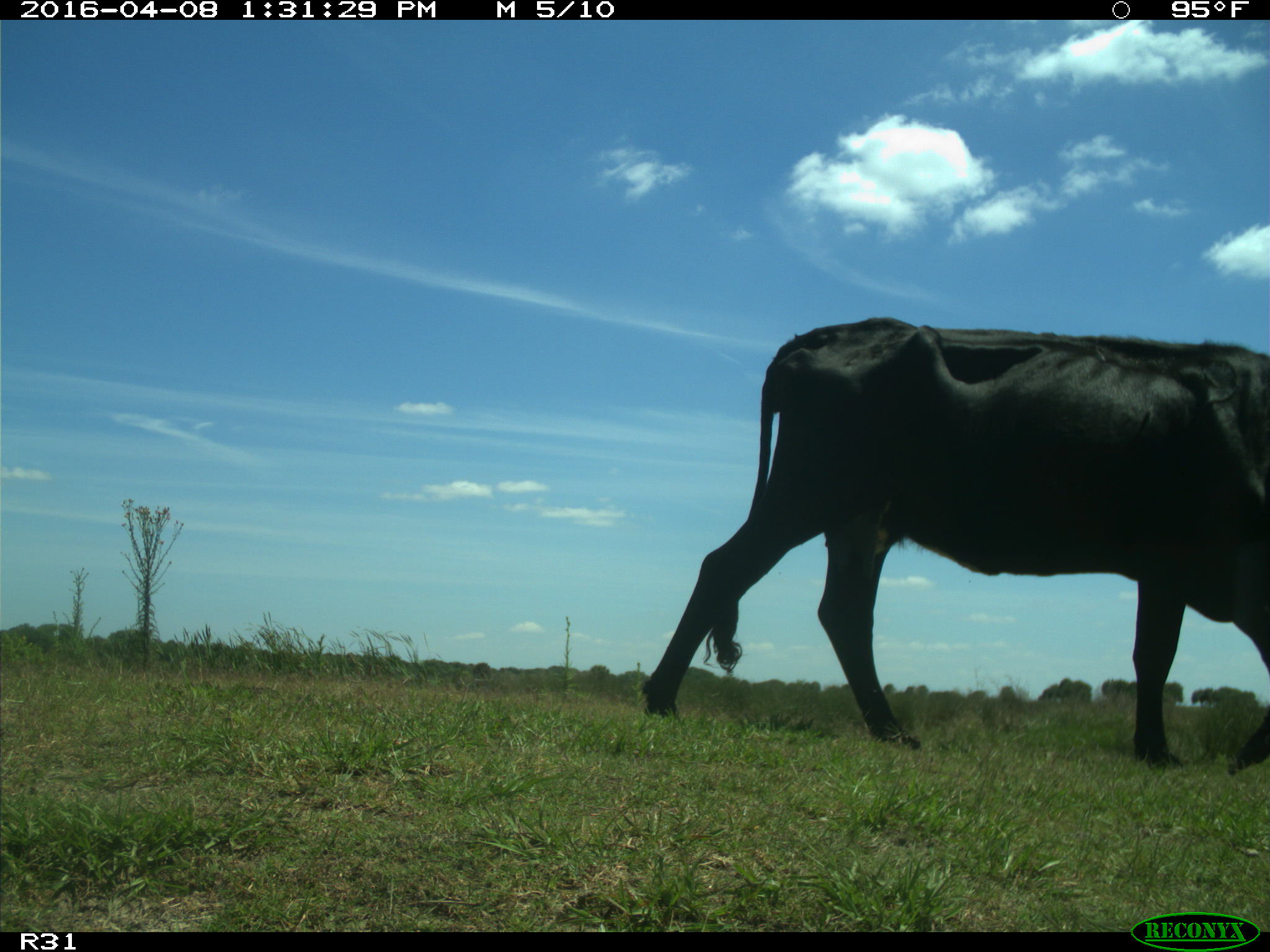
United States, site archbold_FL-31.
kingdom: Animalia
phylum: Chordata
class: Mammalia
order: Artiodactyla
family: Bovidae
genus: Bos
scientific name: Bos taurus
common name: domestic cow